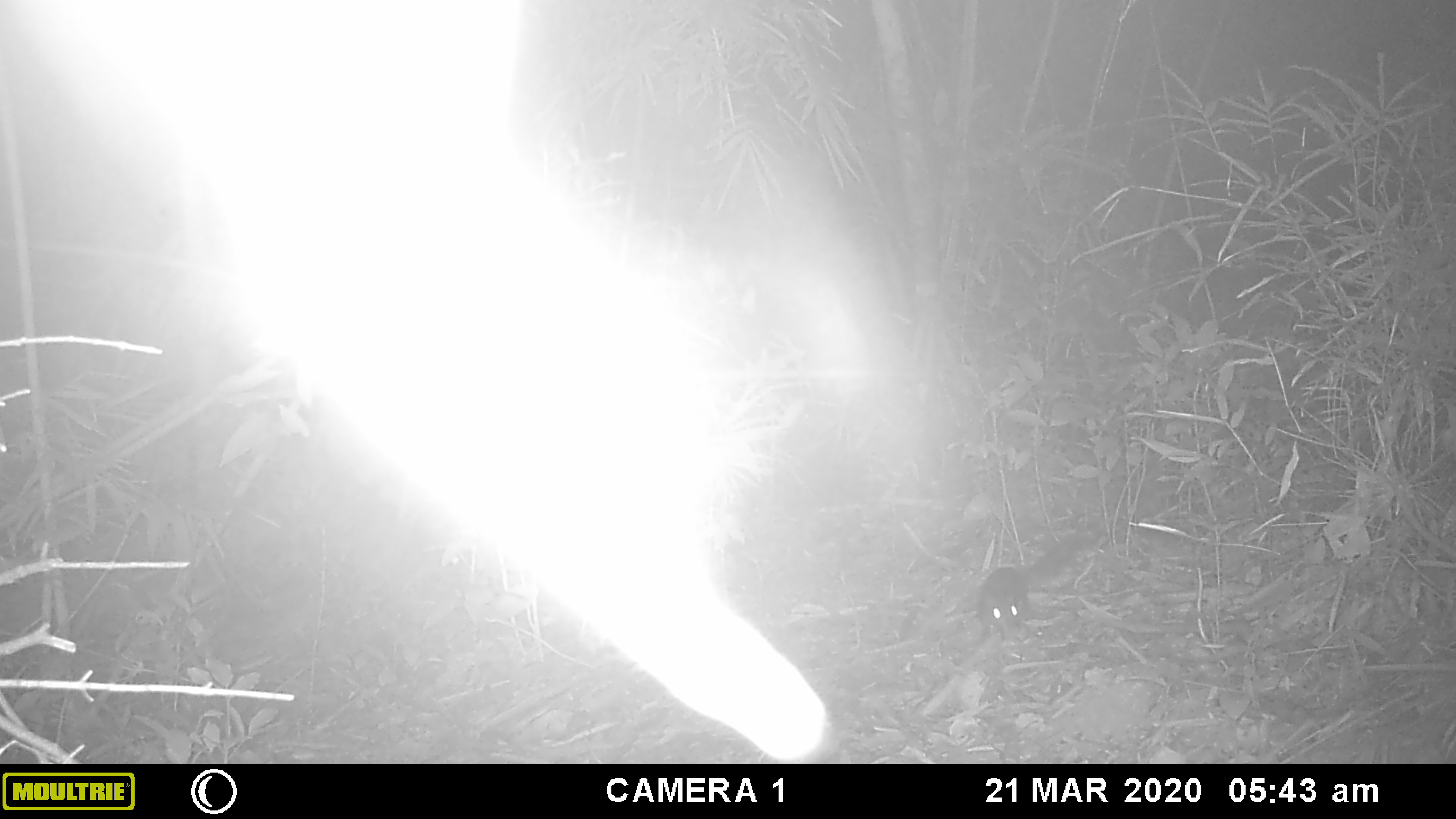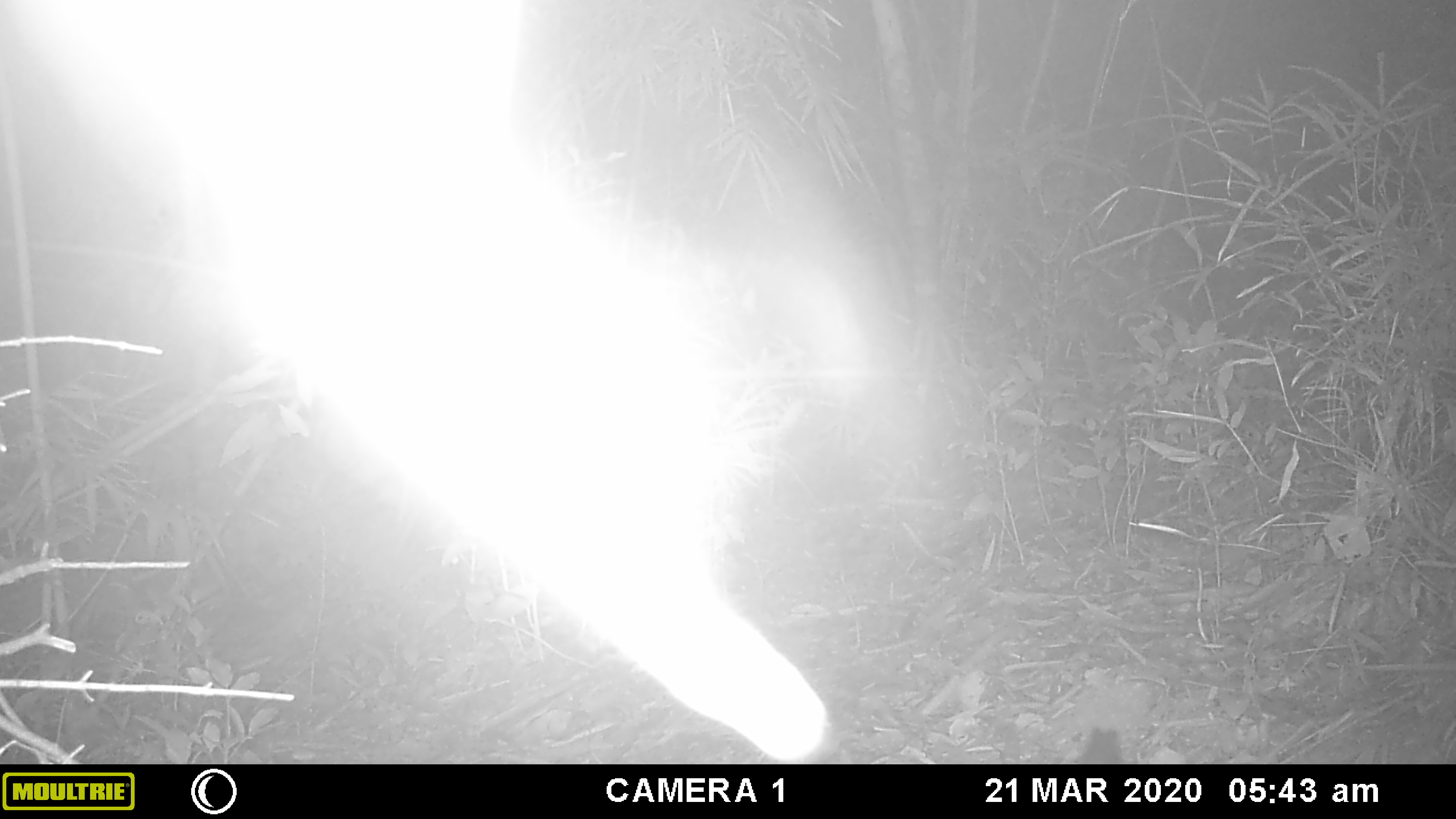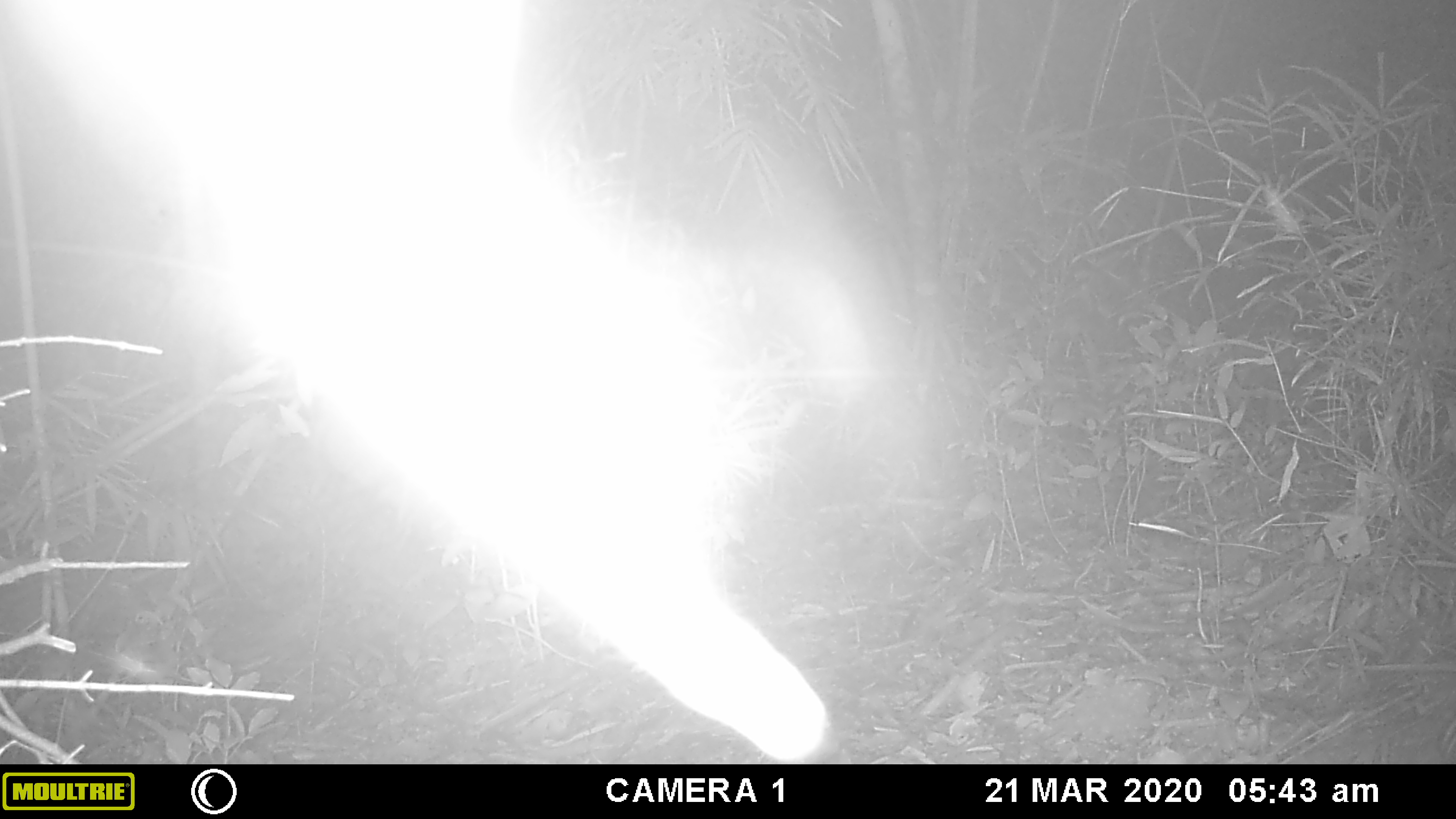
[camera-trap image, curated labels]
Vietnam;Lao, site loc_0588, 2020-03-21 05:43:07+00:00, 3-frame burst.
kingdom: Animalia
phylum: Chordata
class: Mammalia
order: Rodentia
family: Sciuridae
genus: Sciurus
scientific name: Sciurus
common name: squirrel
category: unidentified squirrel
Unidentified squirrel (squirrel) (Sciurus). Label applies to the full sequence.